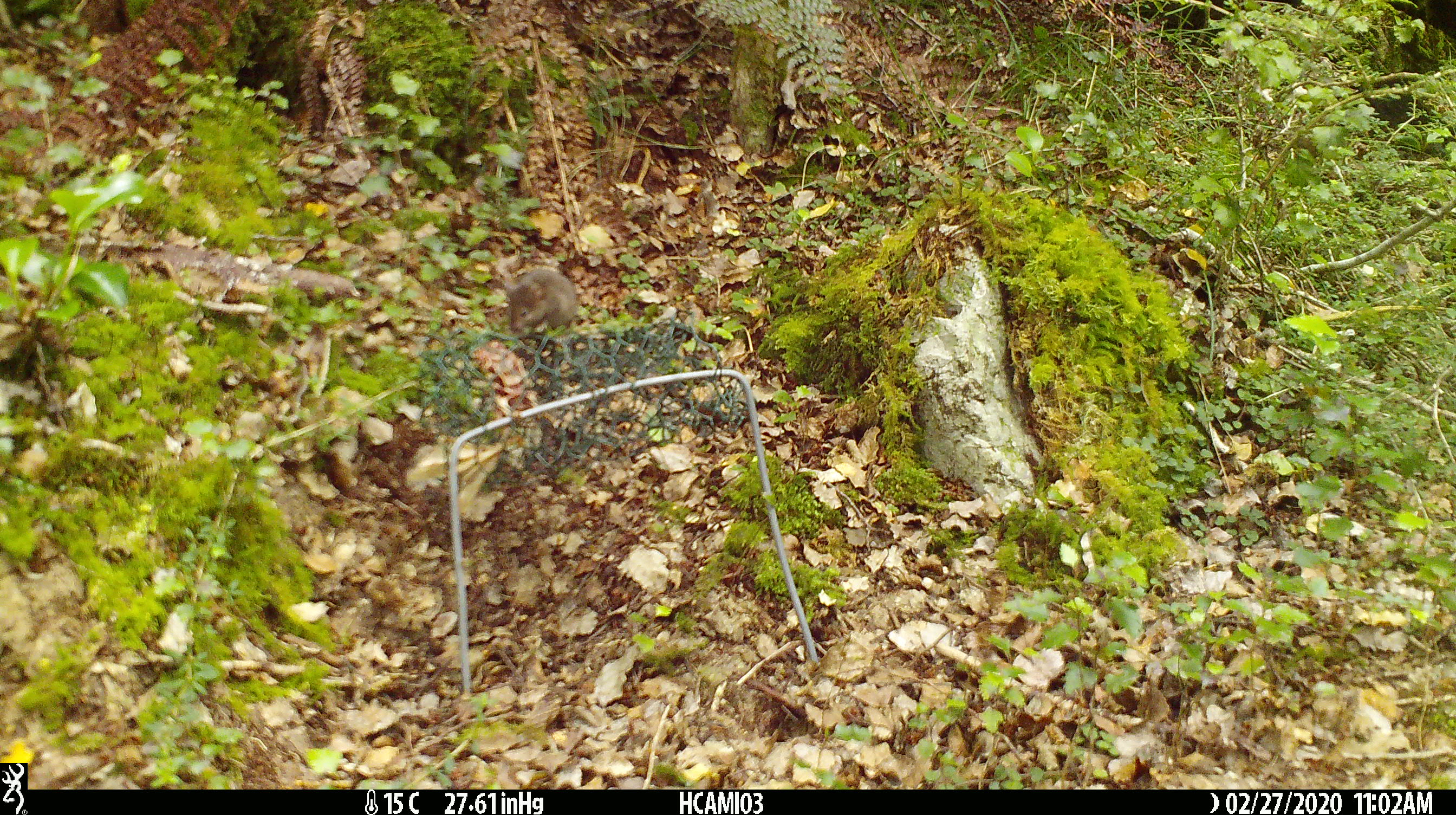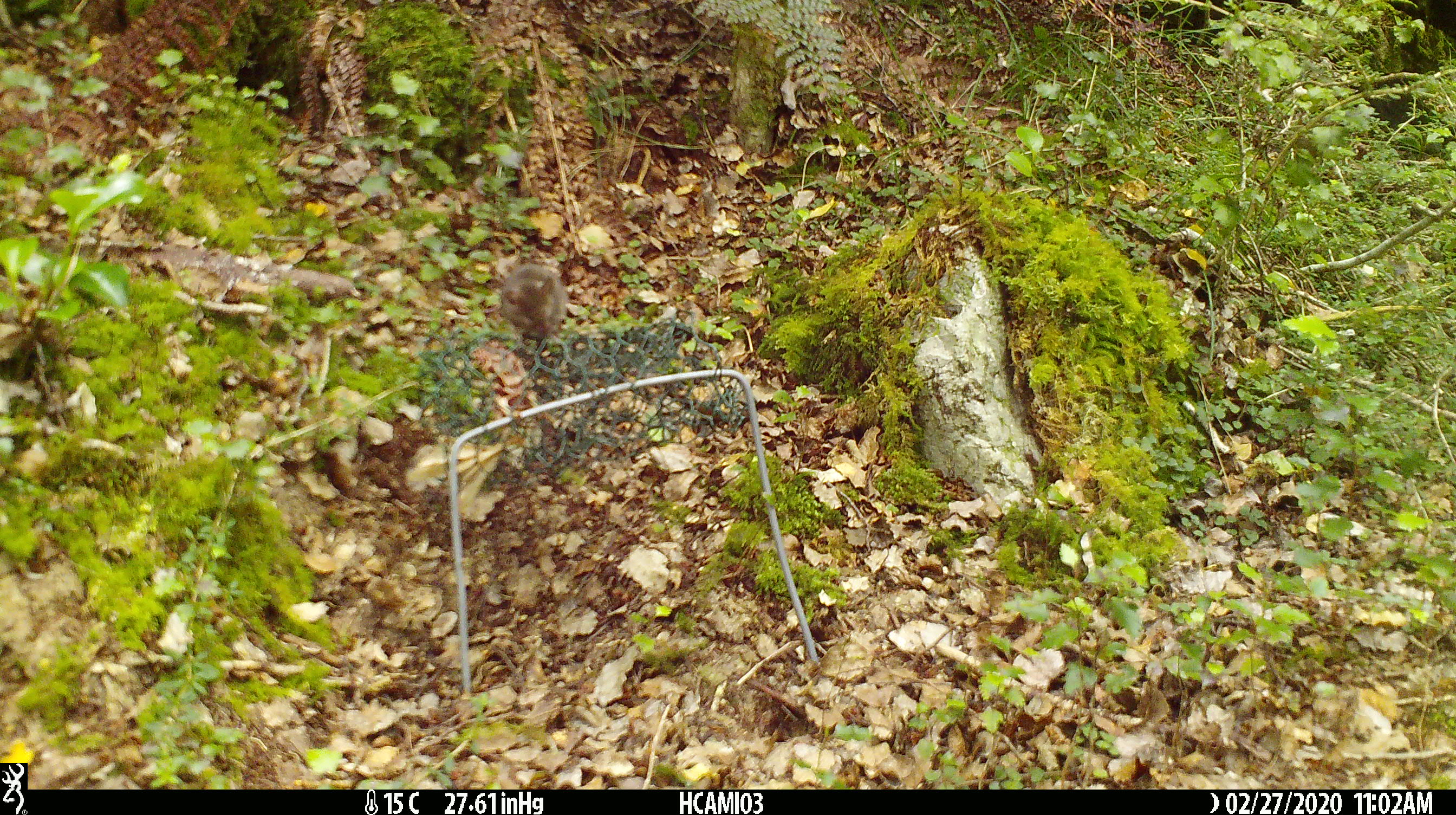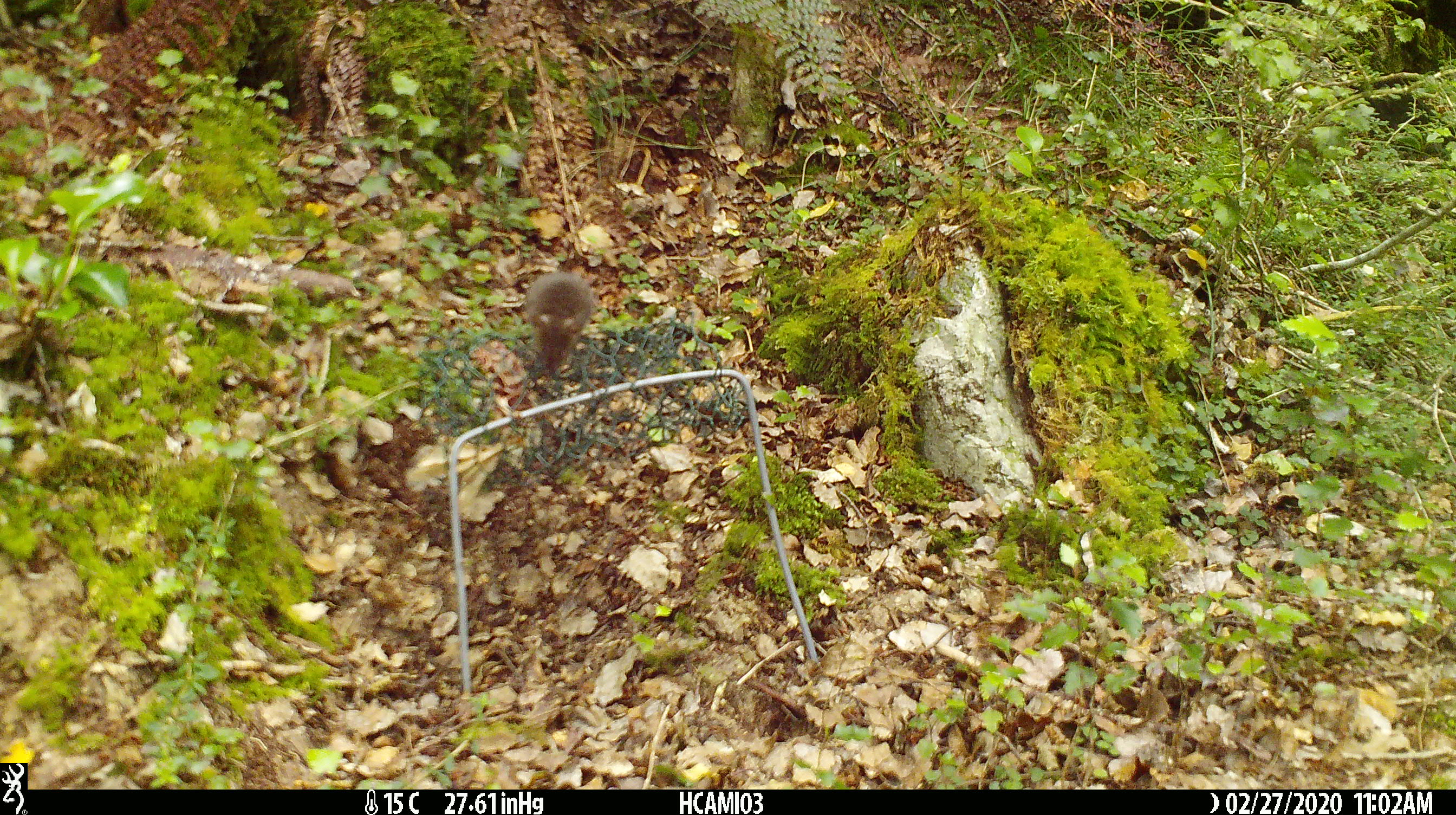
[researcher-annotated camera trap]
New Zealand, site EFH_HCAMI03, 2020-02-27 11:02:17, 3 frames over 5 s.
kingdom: Animalia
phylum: Chordata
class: Mammalia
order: Rodentia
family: Muridae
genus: Mus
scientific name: Mus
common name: mouse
Mouse (Mus).